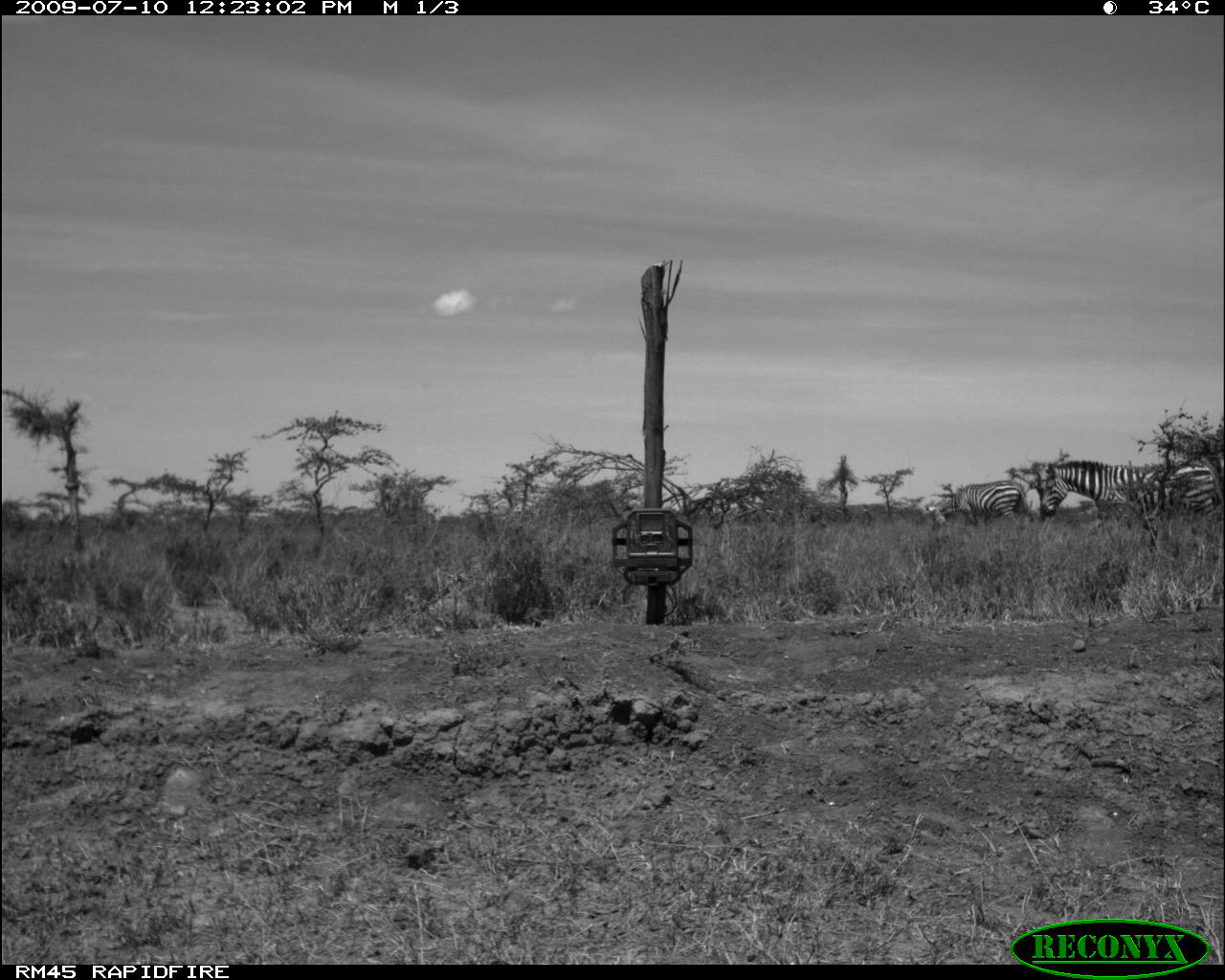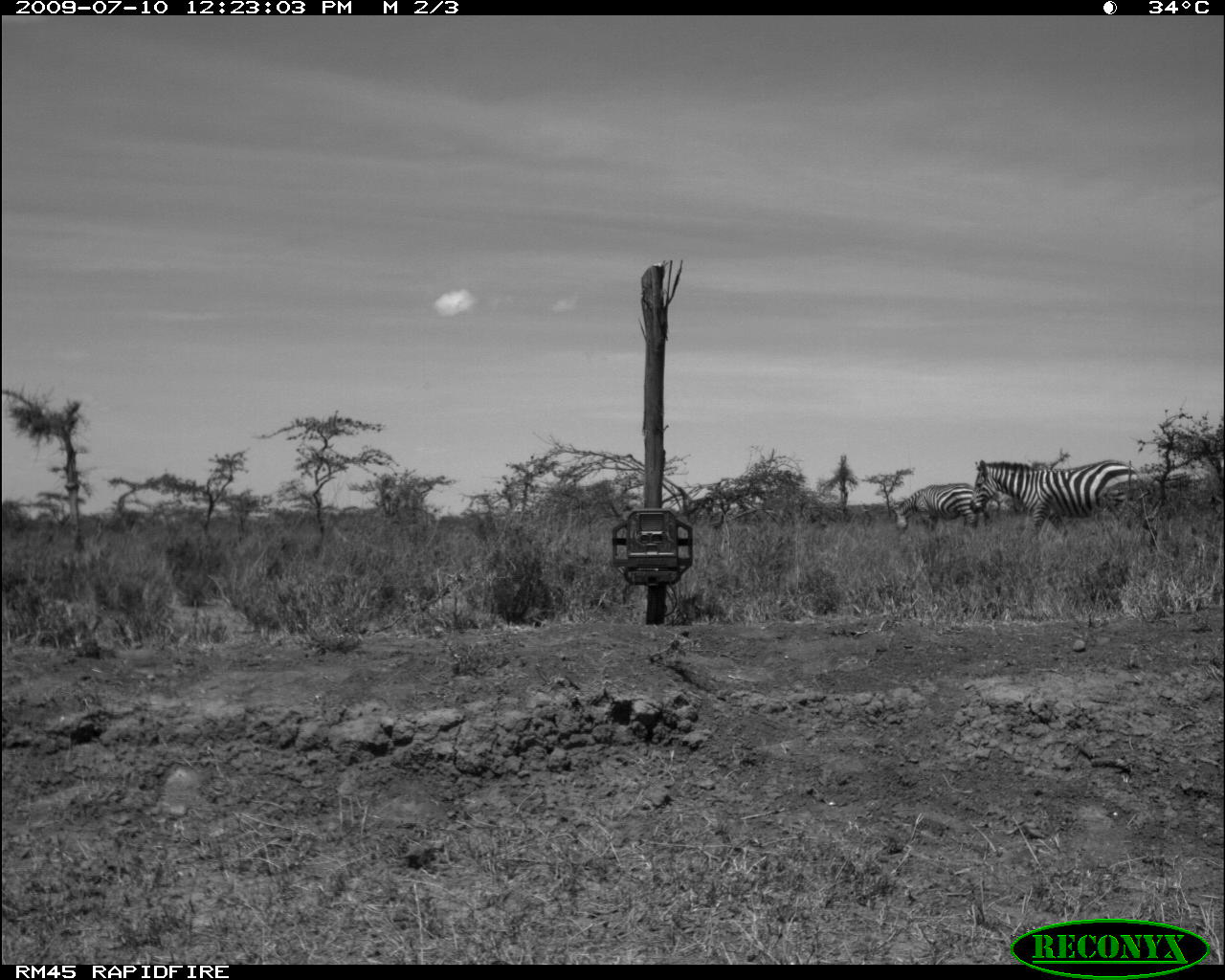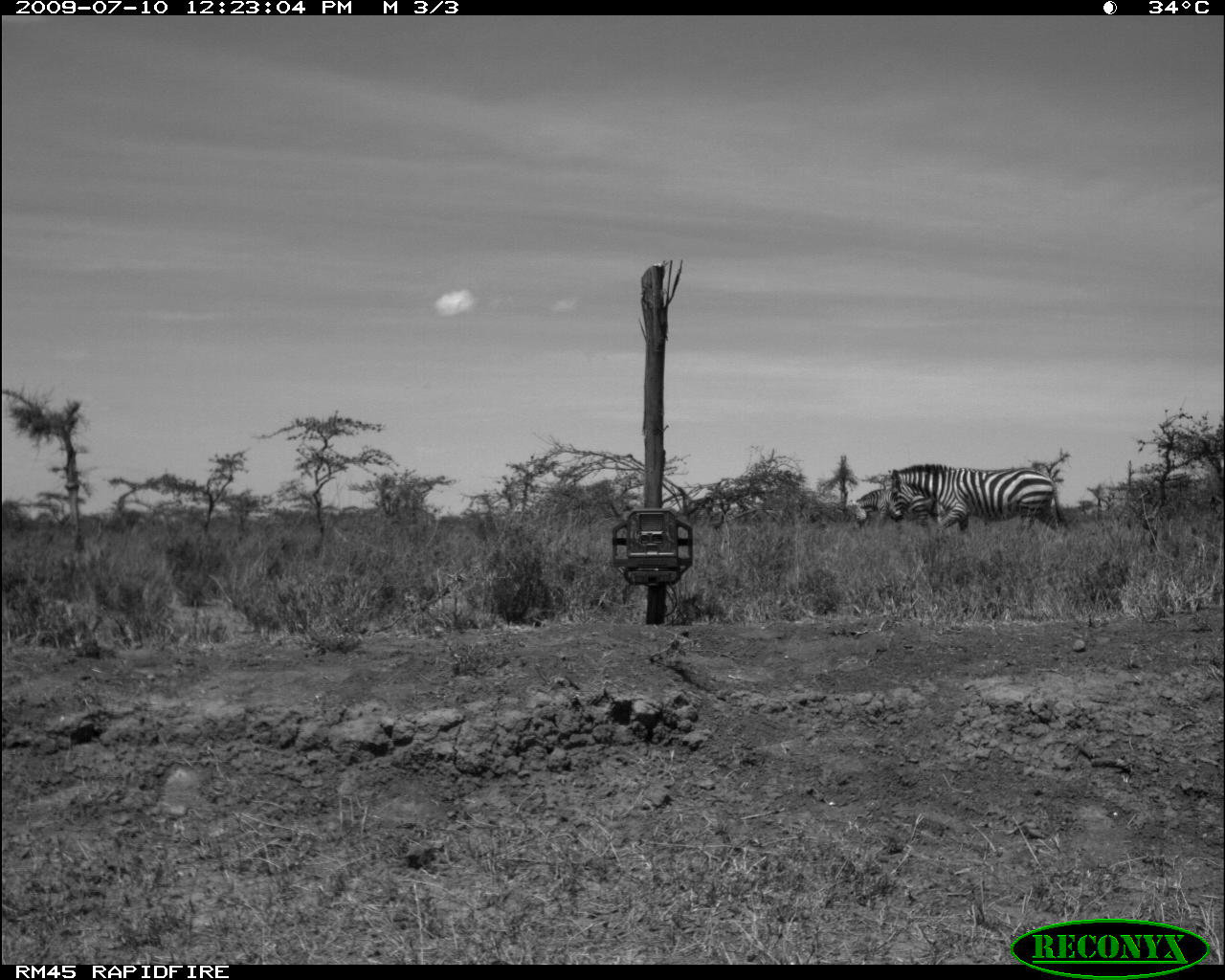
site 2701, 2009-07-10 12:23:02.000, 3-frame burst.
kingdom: Animalia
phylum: Chordata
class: Mammalia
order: Perissodactyla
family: Equidae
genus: Equus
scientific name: Equus quagga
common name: plains zebra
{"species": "Equus quagga (plains zebra)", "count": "2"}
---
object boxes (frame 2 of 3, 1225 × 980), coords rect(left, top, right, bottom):
equus quagga: rect(970, 458, 1144, 545); rect(891, 483, 974, 534)